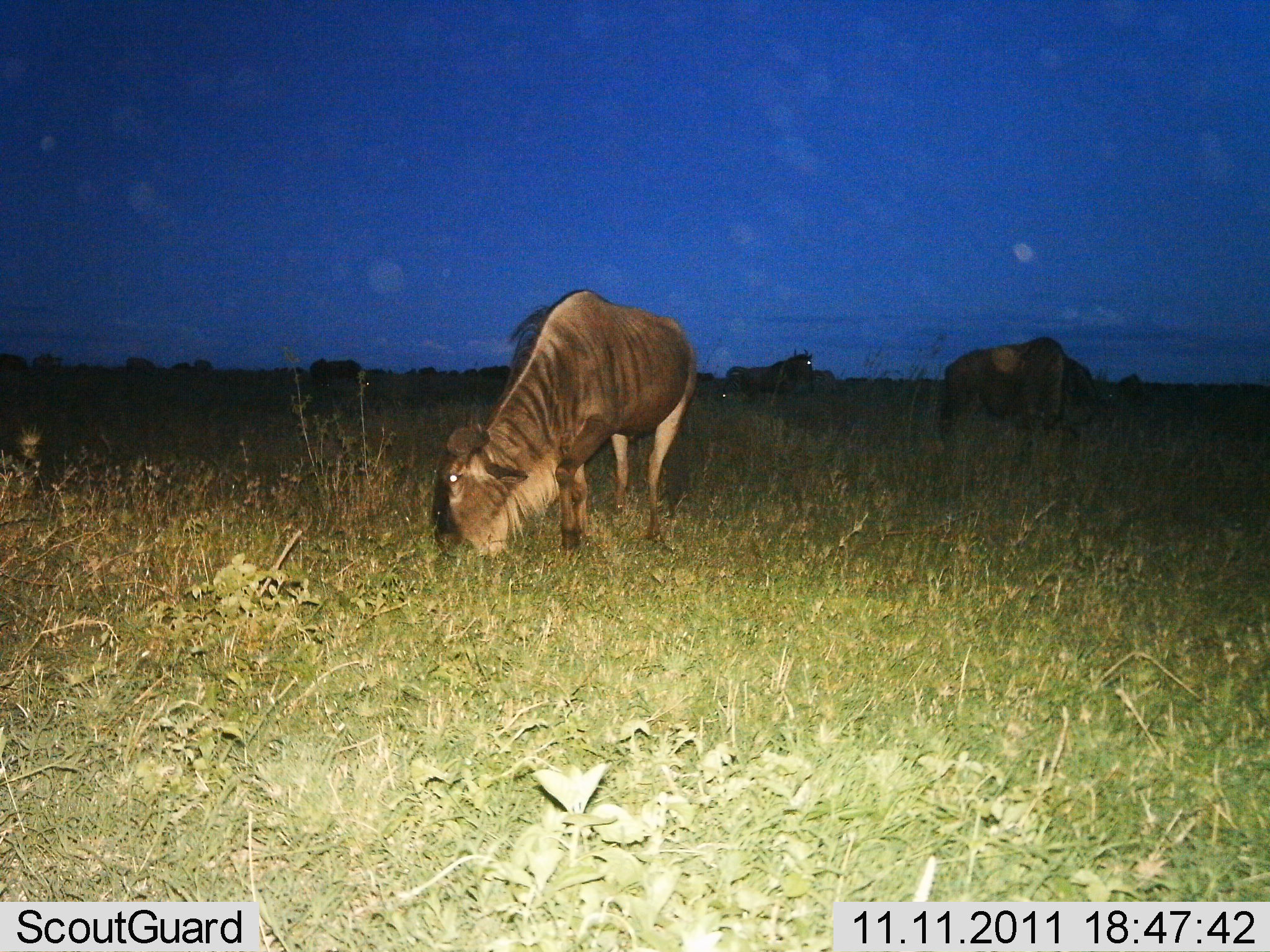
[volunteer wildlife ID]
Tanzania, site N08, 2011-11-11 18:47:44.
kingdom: Animalia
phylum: Chordata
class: Mammalia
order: Artiodactyla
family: Bovidae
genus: Connochaetes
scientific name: Connochaetes taurinus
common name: blue wildebeest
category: wildebeest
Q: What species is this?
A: Wildebeest (blue wildebeest) (Connochaetes taurinus).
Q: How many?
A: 4.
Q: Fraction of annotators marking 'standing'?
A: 58%.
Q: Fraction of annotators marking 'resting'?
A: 0%.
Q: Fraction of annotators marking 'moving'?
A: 8%.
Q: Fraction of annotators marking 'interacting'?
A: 0%.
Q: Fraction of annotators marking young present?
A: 0%.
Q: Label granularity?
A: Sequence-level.